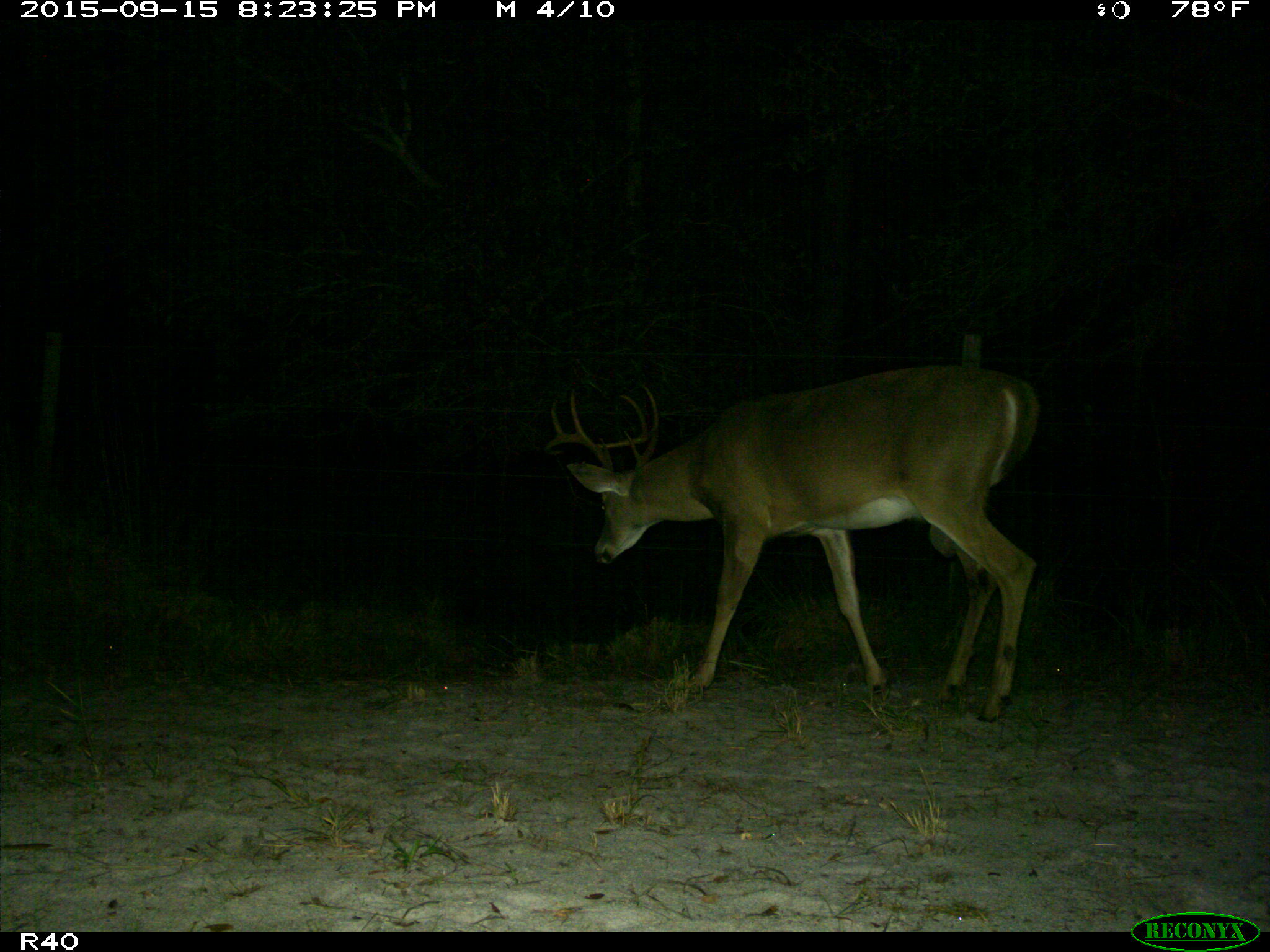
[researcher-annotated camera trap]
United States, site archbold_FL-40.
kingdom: Animalia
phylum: Chordata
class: Mammalia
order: Artiodactyla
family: Cervidae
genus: Odocoileus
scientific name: Odocoileus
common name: deer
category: unidentified deer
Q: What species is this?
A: Unidentified deer (deer) (Odocoileus).